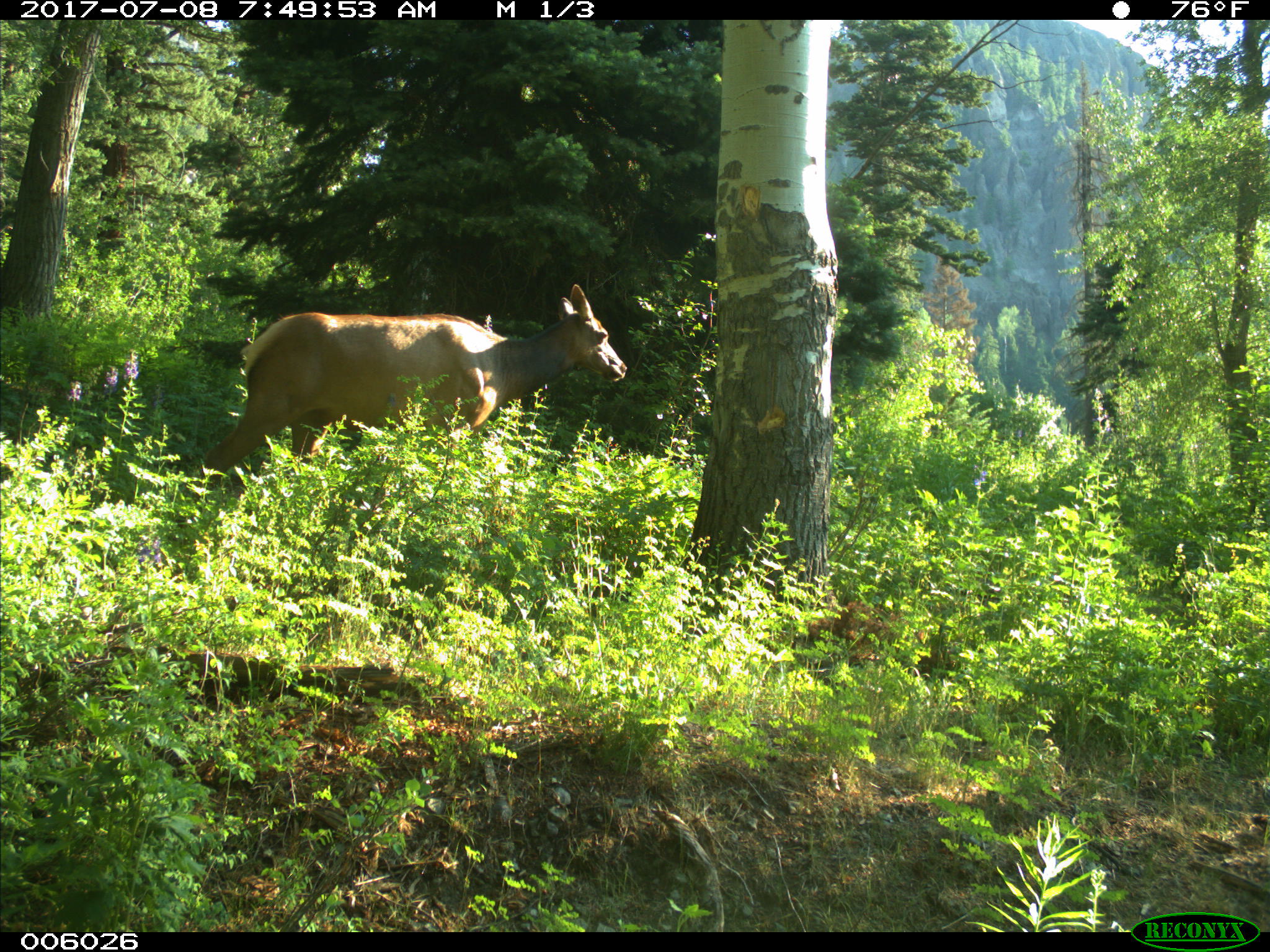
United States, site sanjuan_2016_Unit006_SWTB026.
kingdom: Animalia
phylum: Chordata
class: Mammalia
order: Artiodactyla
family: Cervidae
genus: Cervus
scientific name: Cervus elaphus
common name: red deer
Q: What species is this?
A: Cervus elaphus (red deer).